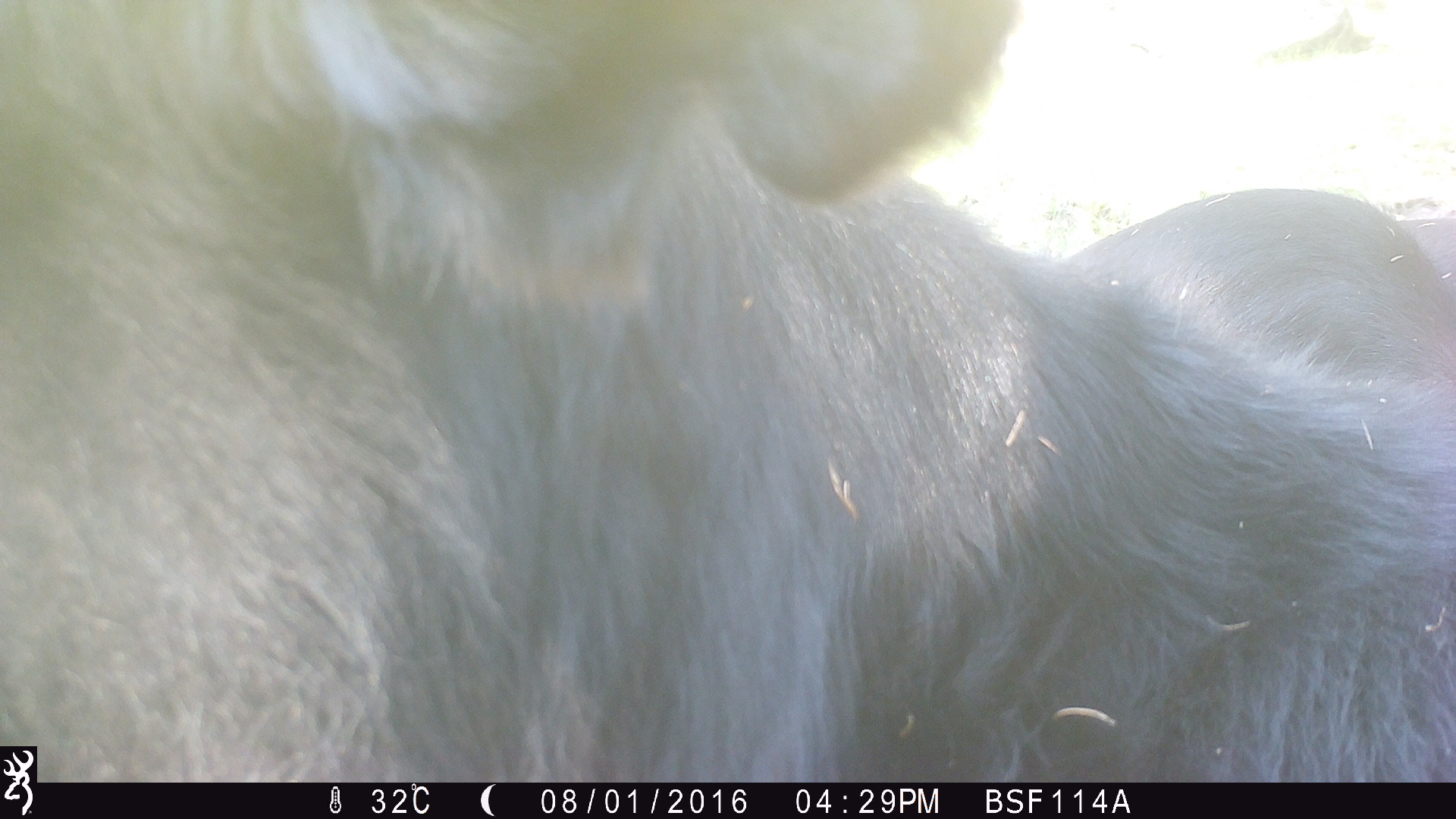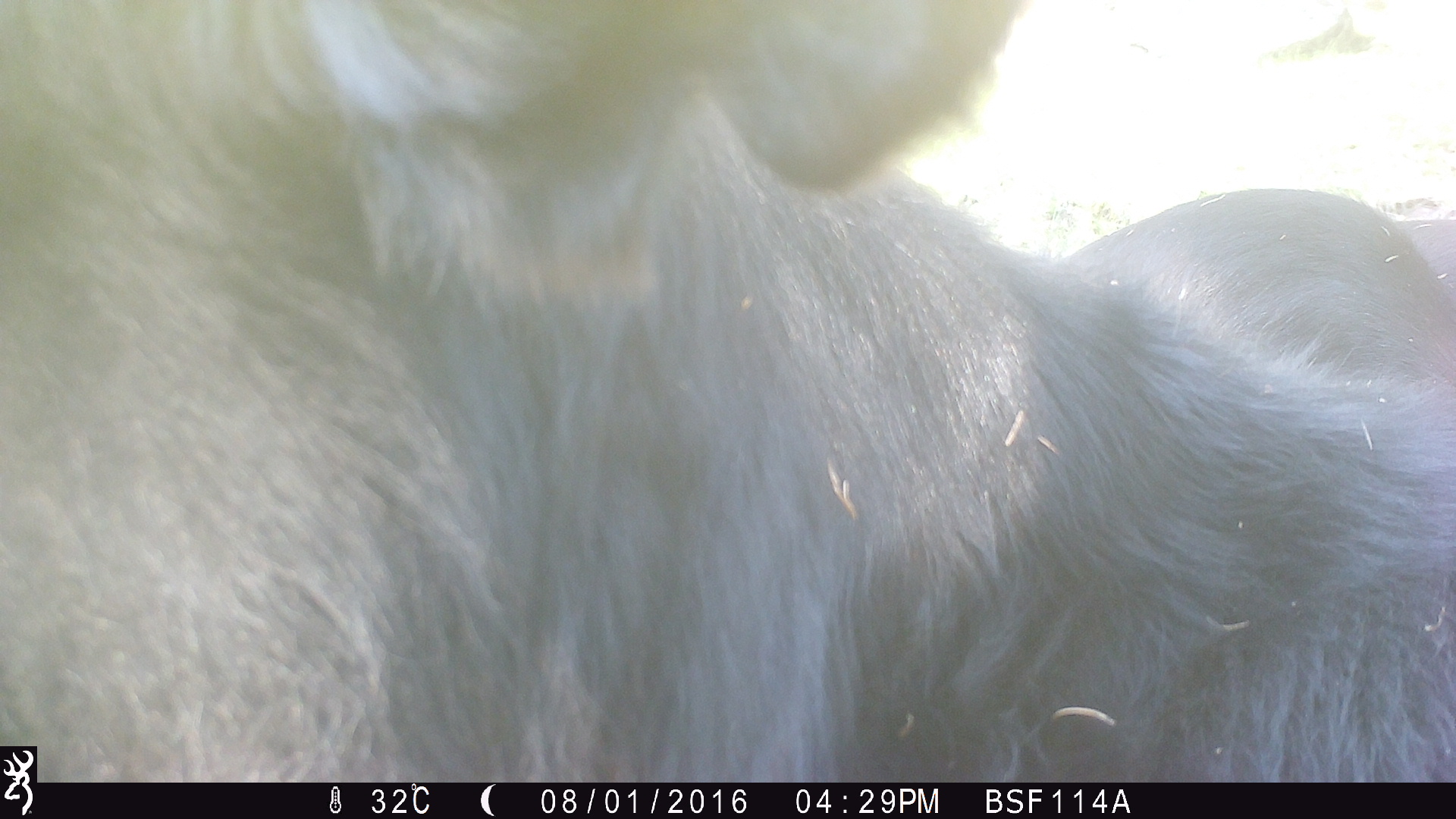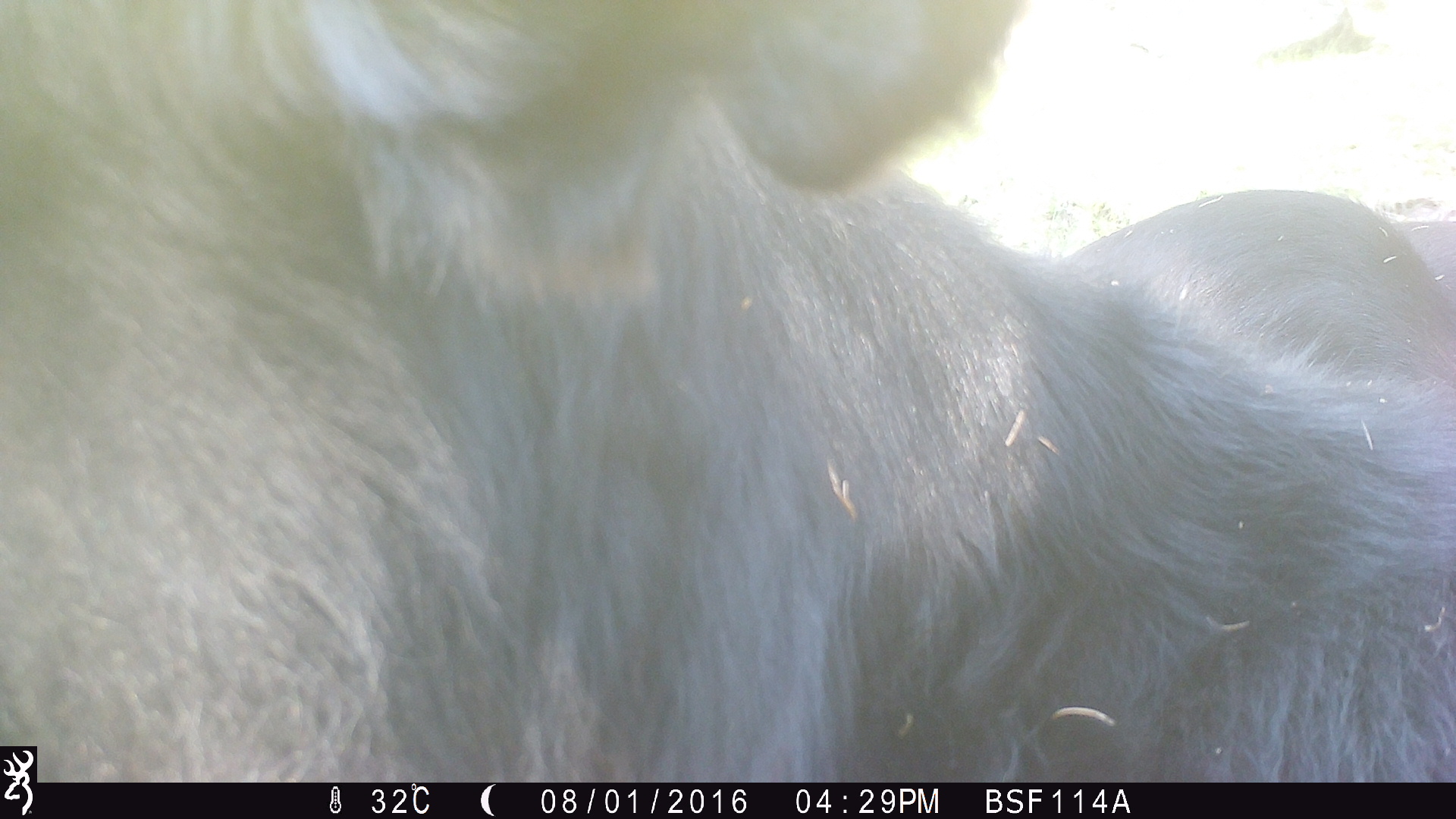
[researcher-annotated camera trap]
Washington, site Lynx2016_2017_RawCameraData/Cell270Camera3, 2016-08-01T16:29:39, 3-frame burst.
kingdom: Animalia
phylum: Chordata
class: Mammalia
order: Artiodactyla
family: Bovidae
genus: Bos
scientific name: Bos taurus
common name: domestic cattle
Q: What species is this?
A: Domestic cattle (Bos taurus).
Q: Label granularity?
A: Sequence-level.